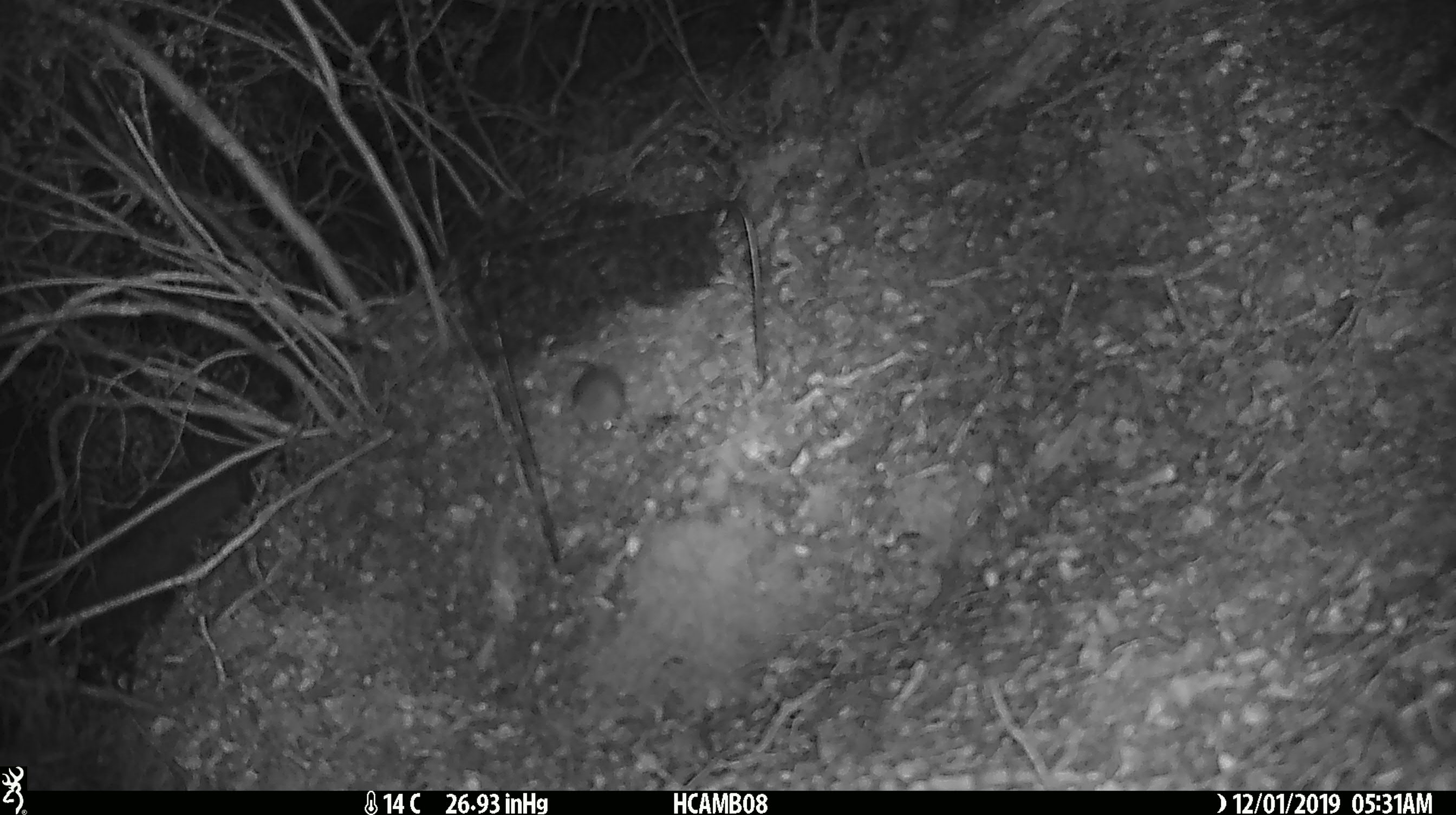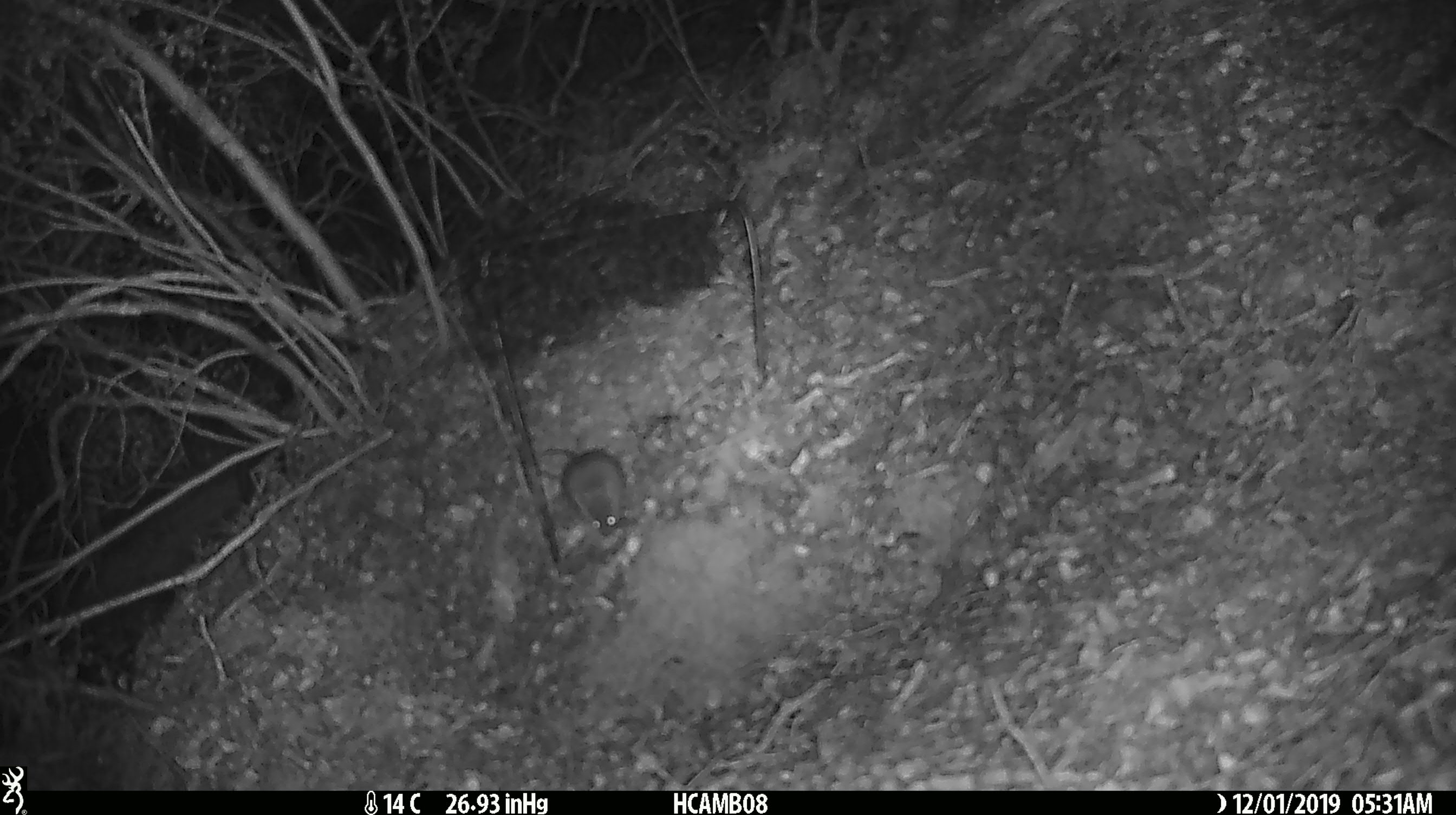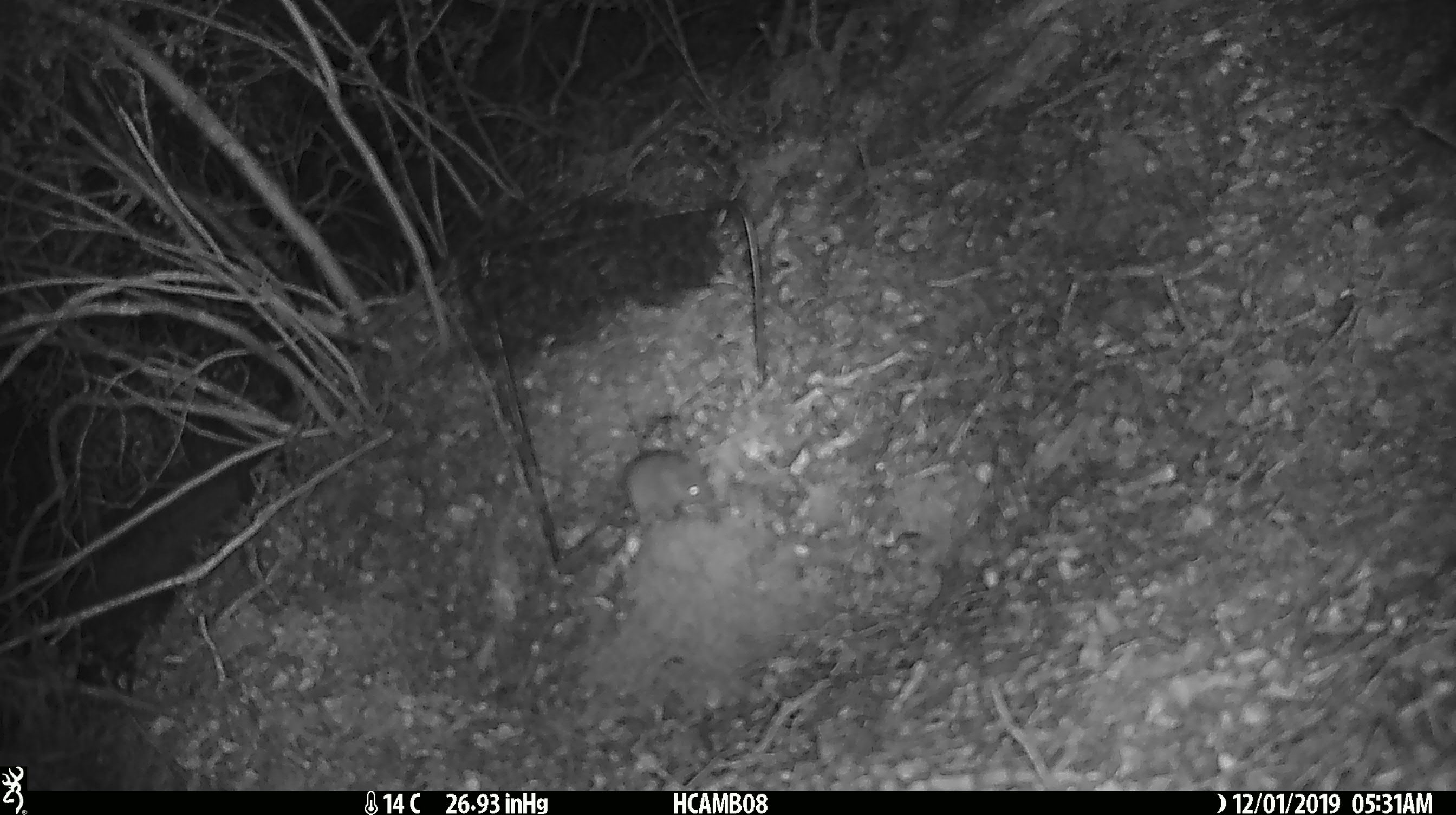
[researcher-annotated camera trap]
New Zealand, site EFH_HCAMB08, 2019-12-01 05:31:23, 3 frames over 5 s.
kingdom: Animalia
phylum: Chordata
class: Mammalia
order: Rodentia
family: Muridae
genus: Mus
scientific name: Mus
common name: mouse